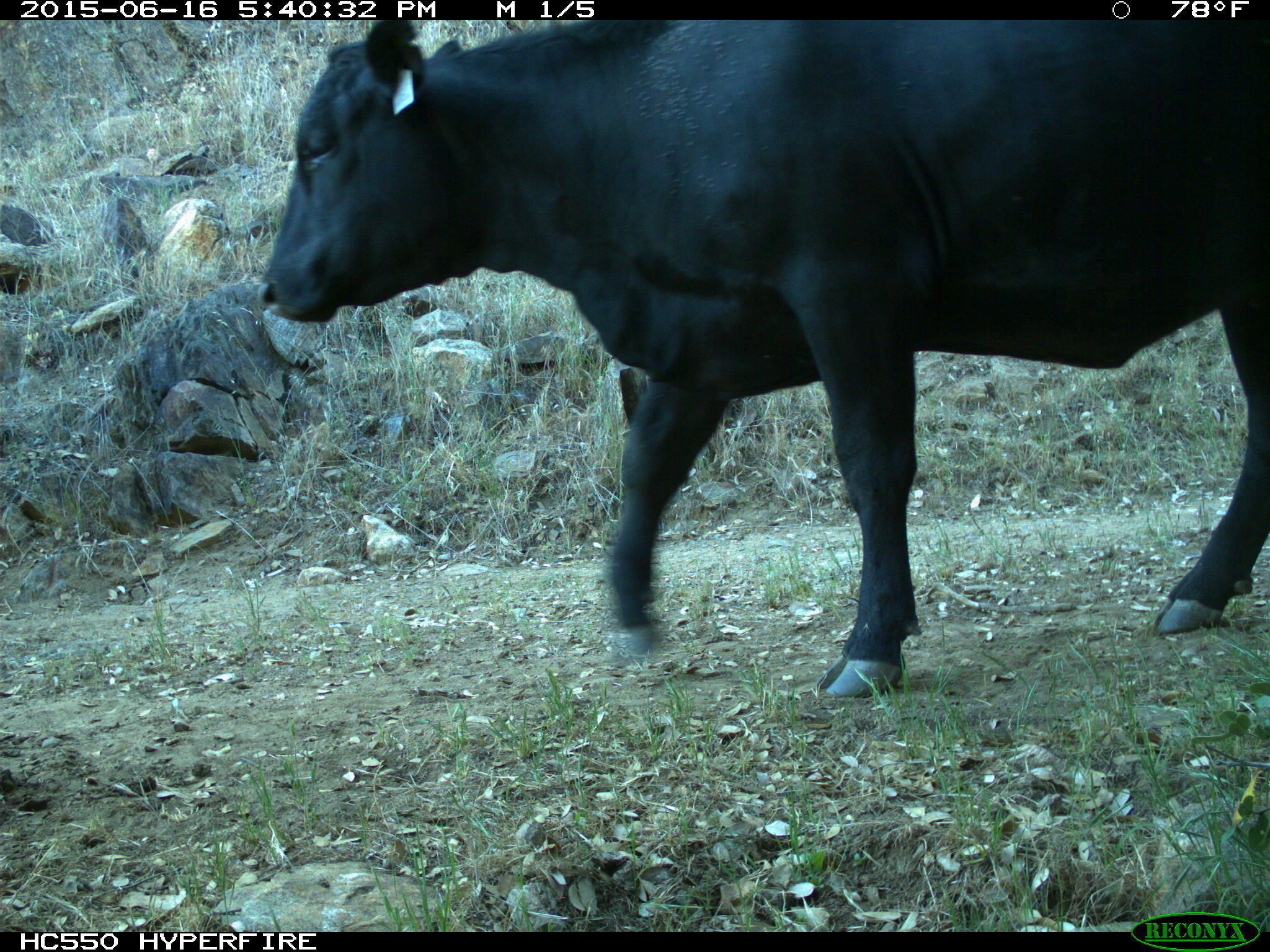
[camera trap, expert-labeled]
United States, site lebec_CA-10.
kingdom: Animalia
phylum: Chordata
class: Mammalia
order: Artiodactyla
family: Bovidae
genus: Bos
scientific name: Bos taurus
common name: domestic cow